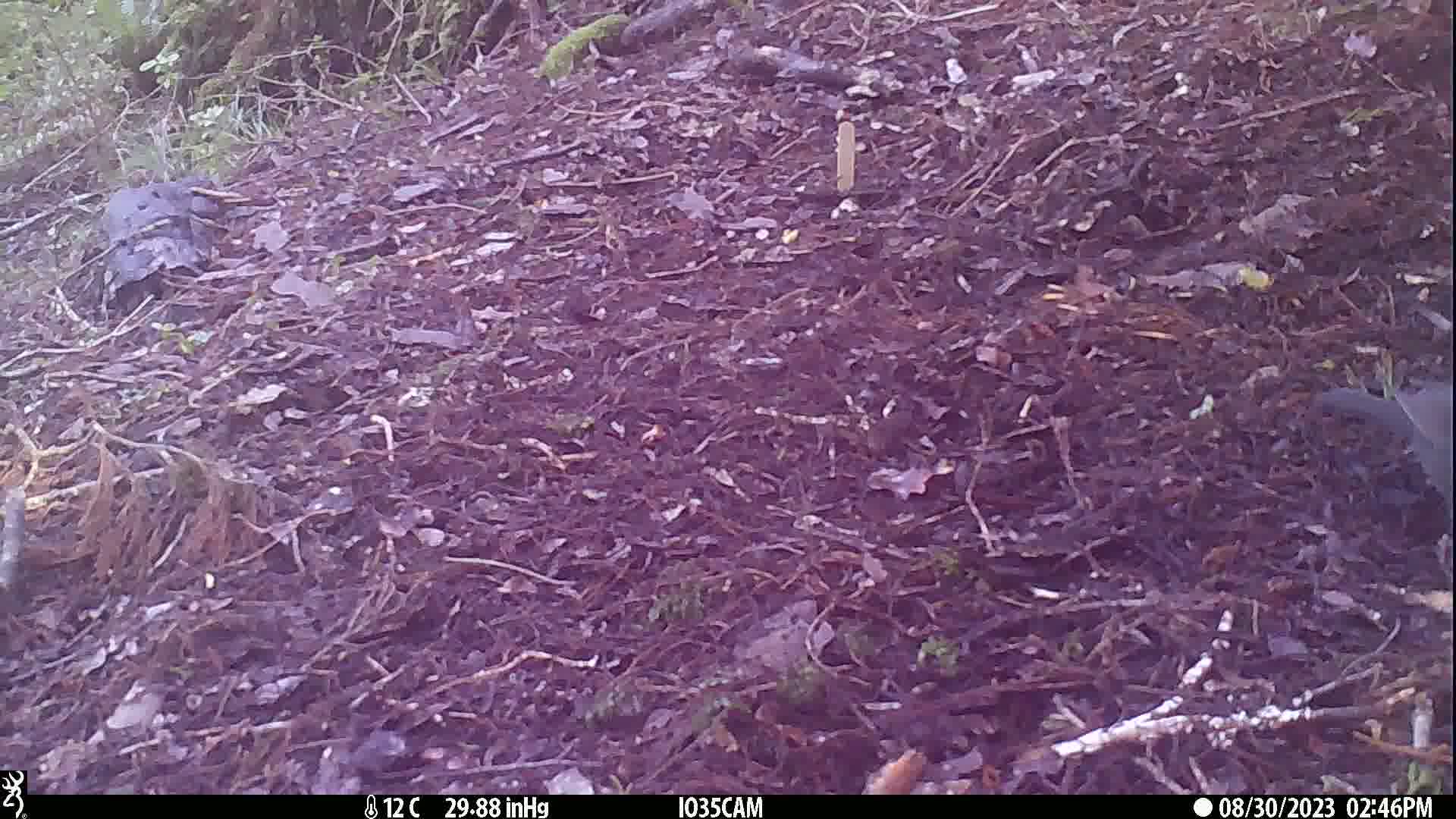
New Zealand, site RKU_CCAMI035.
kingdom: Animalia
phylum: Chordata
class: Aves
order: Passeriformes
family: Turdidae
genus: Turdus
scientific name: Turdus merula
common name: eurasian blackbird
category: blackbird